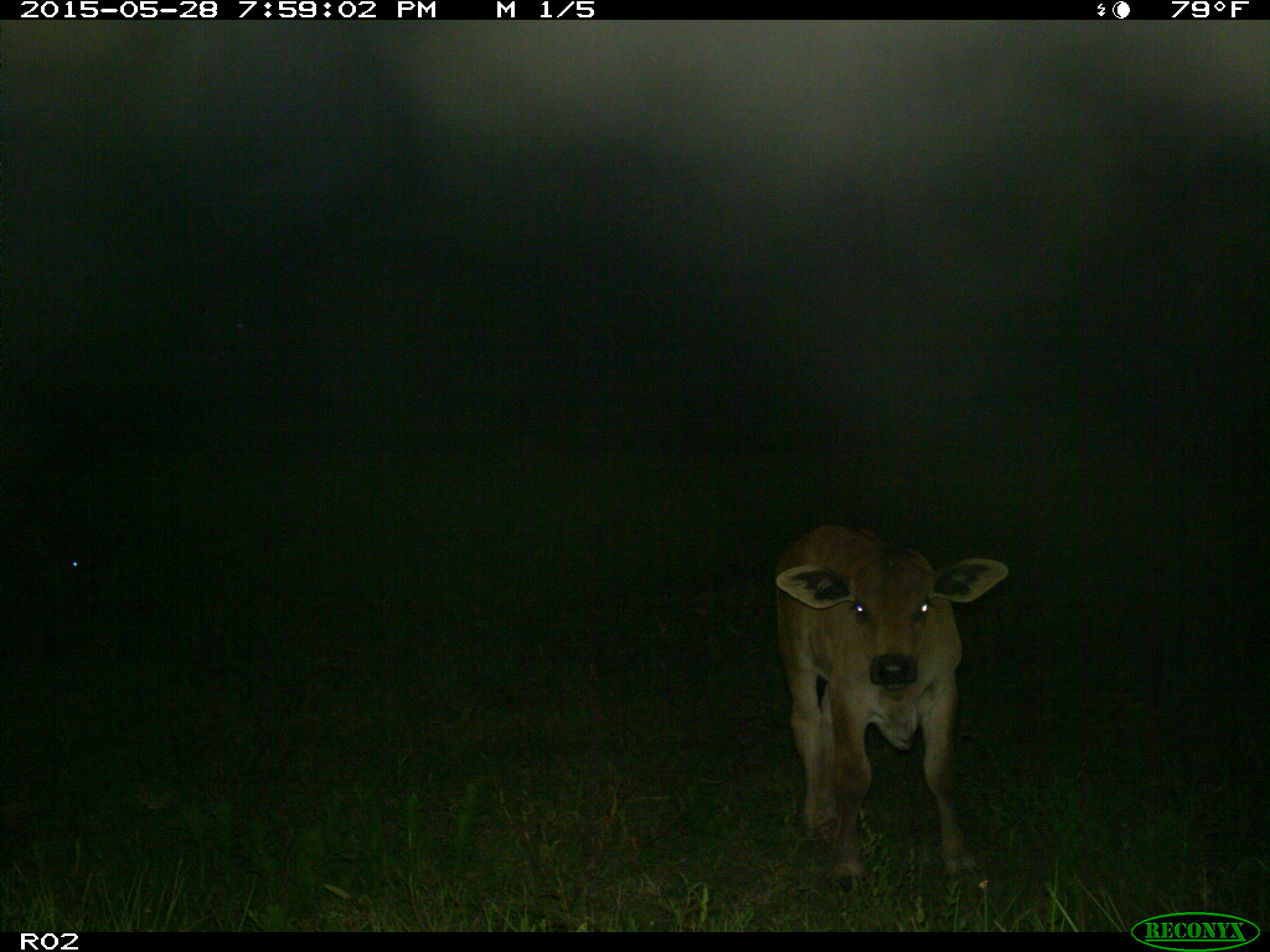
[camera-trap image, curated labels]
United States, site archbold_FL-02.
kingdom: Animalia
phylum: Chordata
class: Mammalia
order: Artiodactyla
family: Bovidae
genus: Bos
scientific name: Bos taurus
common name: domestic cow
Bos taurus (domestic cow).